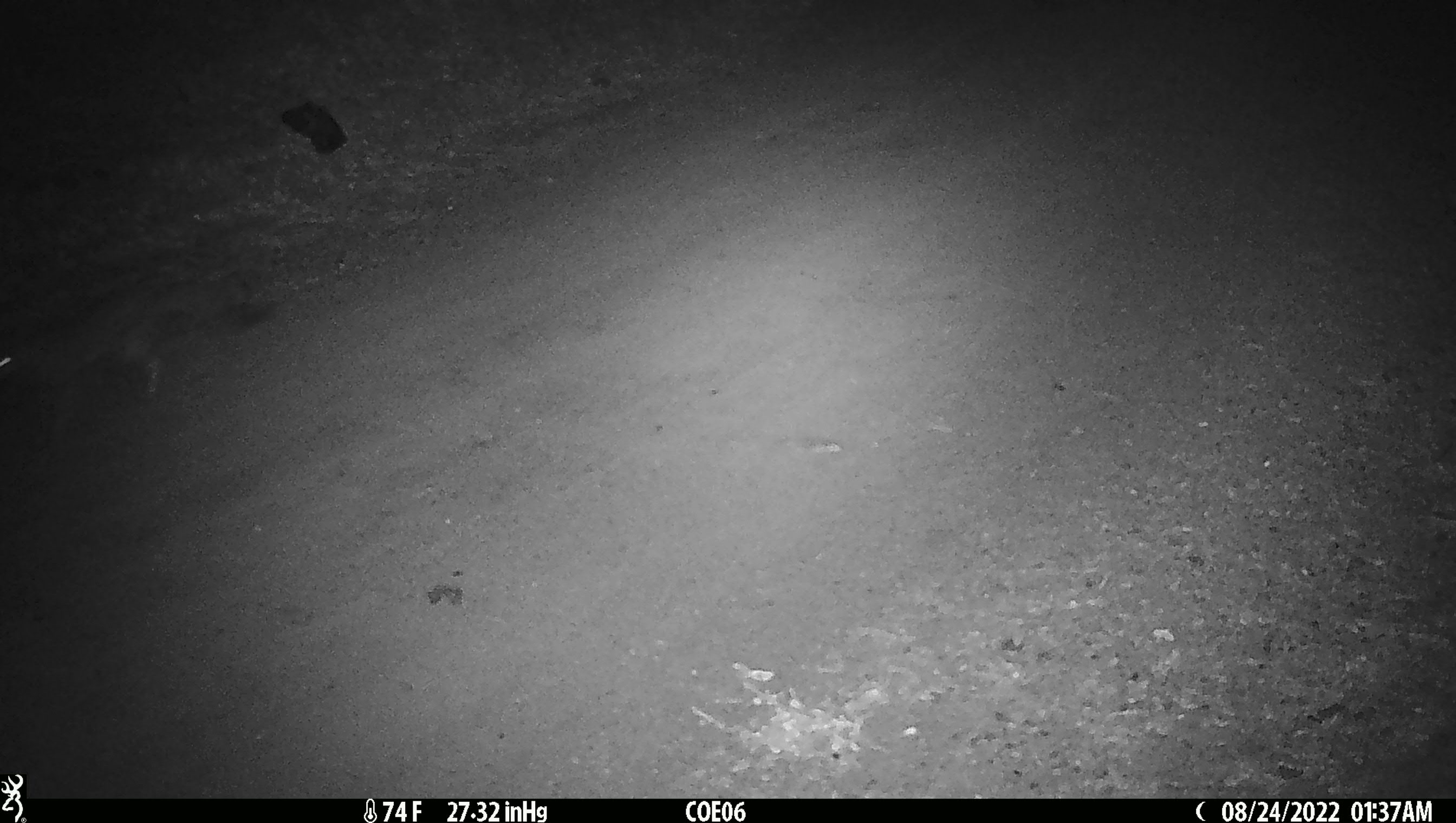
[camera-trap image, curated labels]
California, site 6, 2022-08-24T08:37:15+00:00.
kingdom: Animalia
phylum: Chordata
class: Mammalia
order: Carnivora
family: Canidae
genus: Urocyon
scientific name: Urocyon cinereoargenteus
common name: gray fox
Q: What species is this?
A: Gray fox (Urocyon cinereoargenteus).